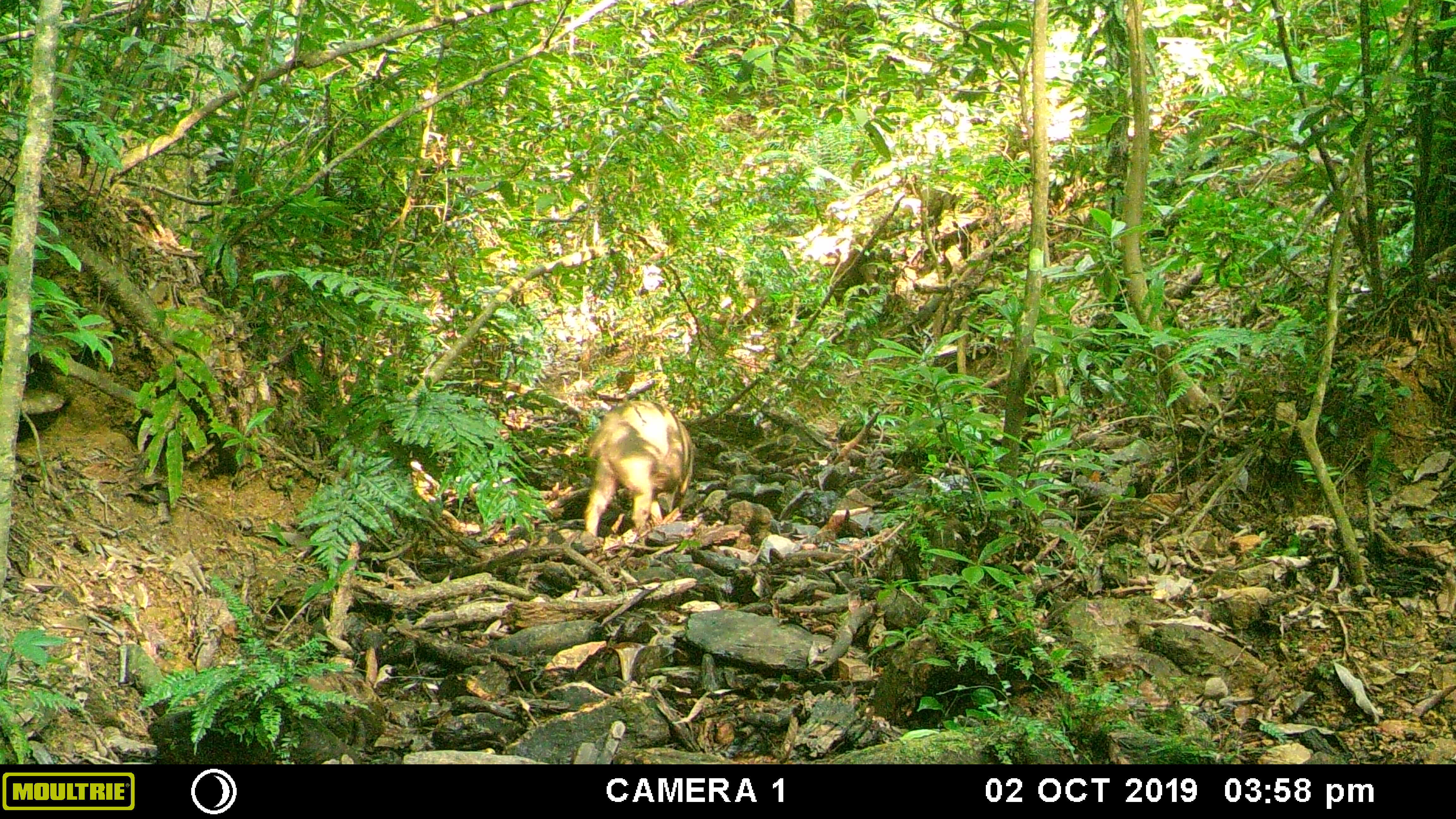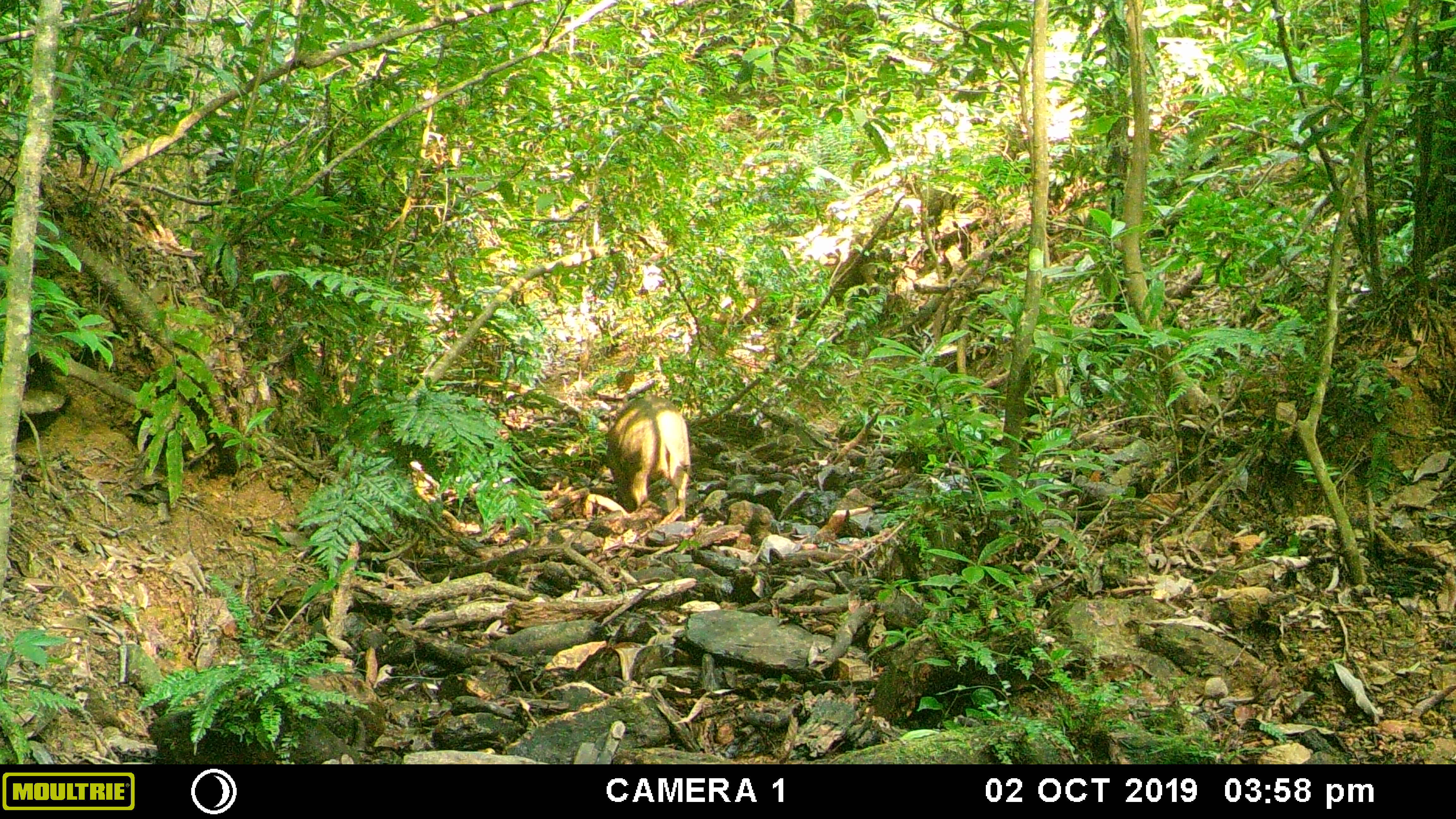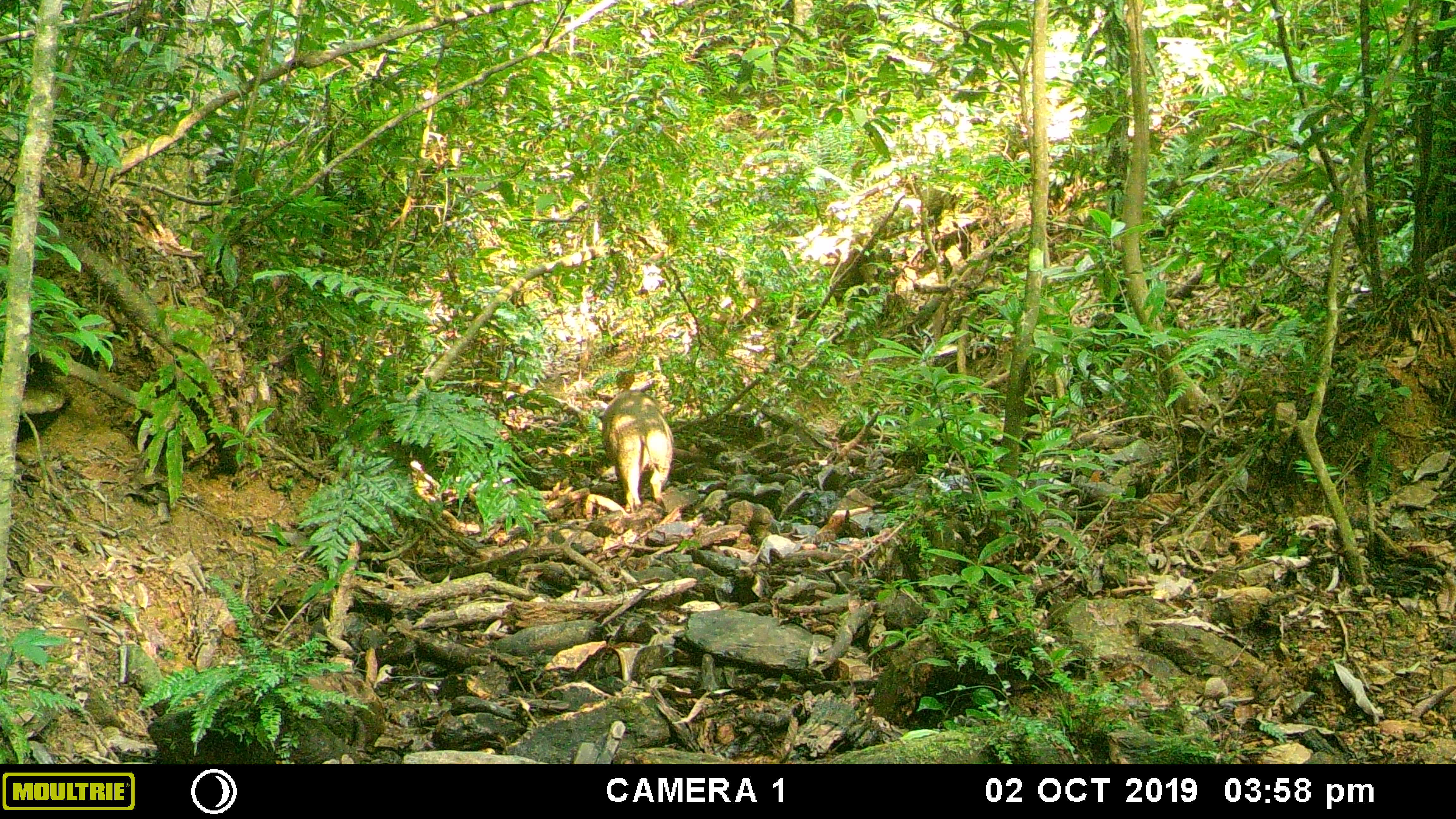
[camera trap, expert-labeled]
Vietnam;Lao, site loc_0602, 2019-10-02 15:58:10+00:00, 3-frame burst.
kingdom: Animalia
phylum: Chordata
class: Mammalia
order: Artiodactyla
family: Suidae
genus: Sus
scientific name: Sus scrofa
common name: eurasian wild pig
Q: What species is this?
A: Eurasian wild pig (Sus scrofa).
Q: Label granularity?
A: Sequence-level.